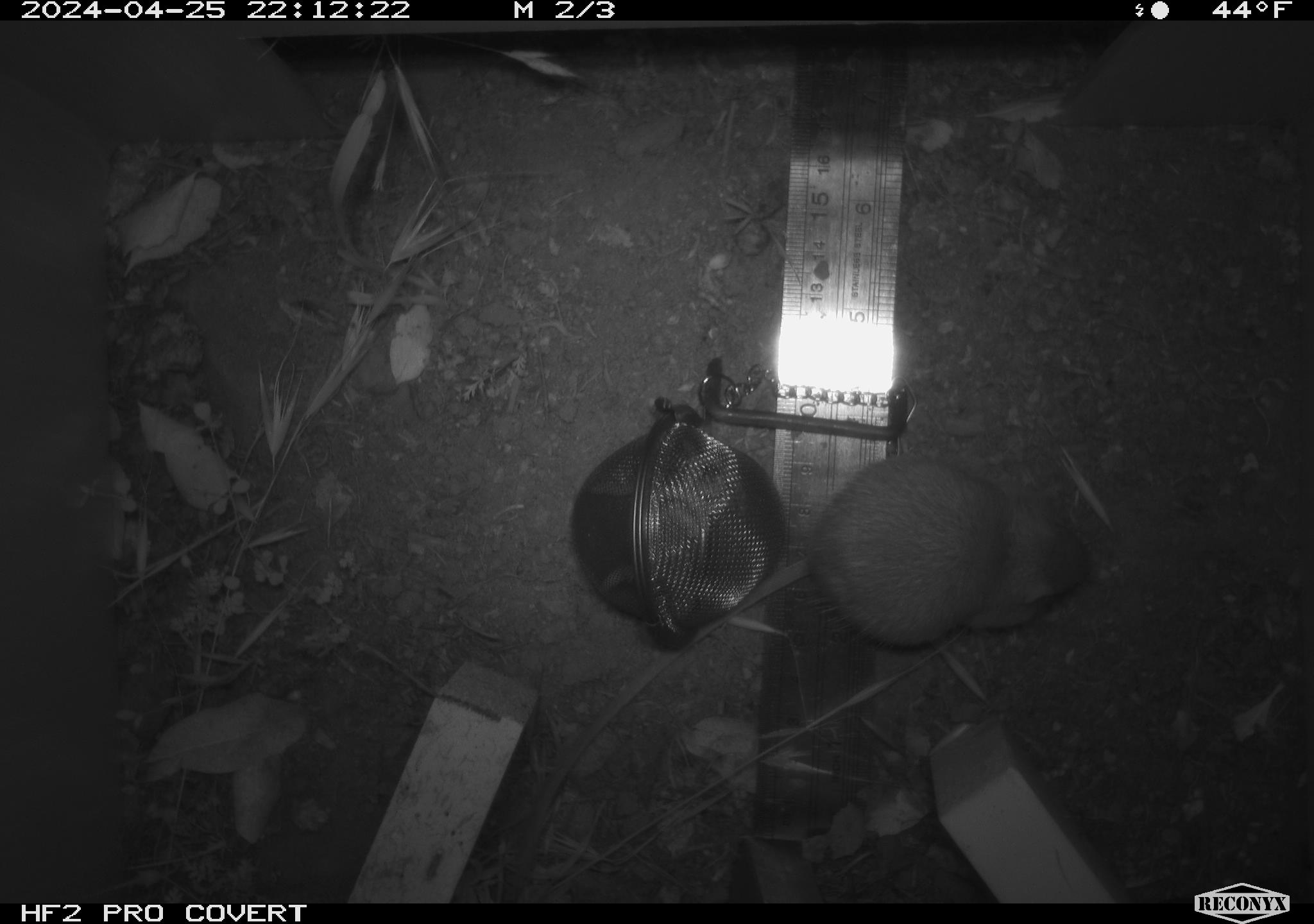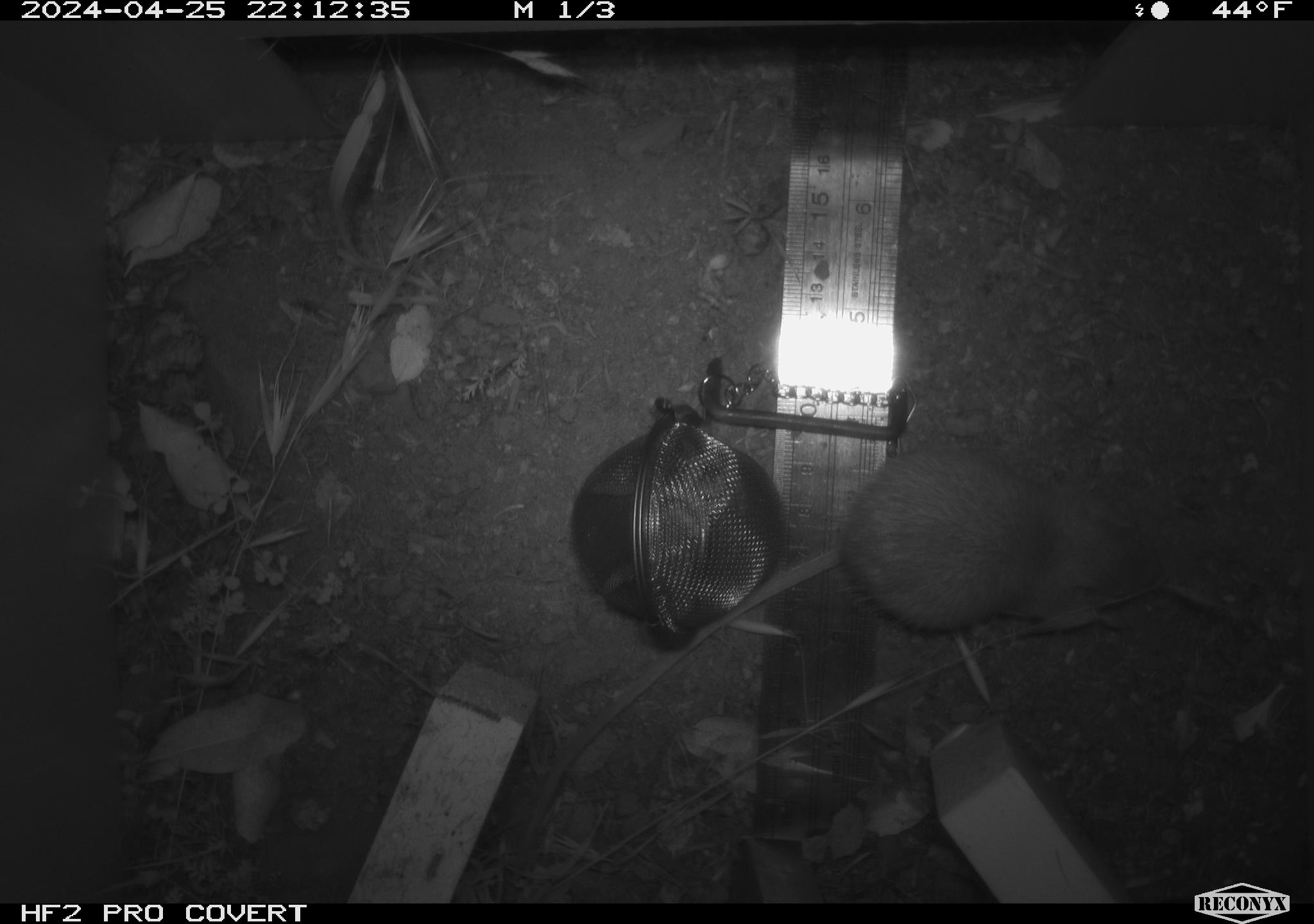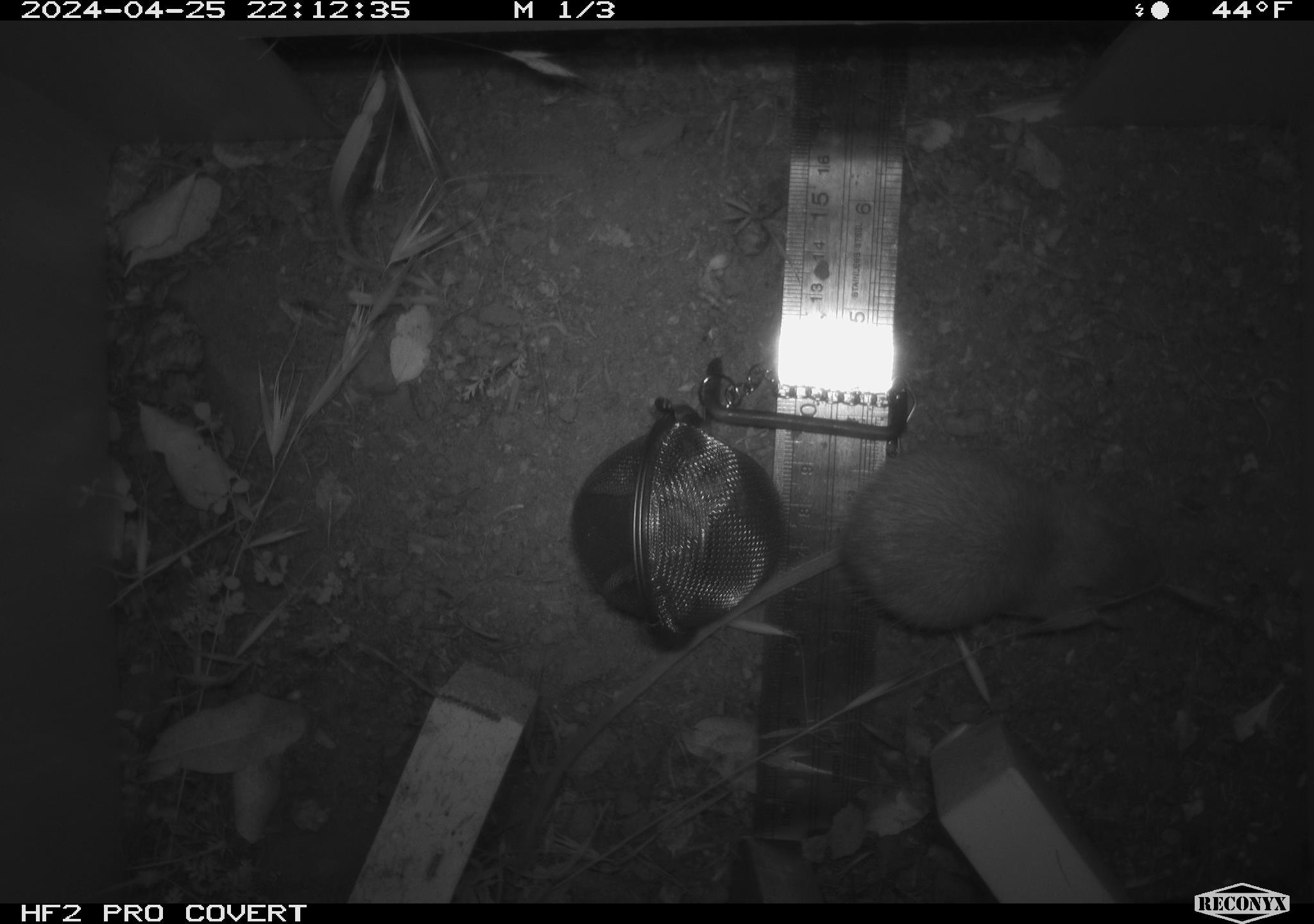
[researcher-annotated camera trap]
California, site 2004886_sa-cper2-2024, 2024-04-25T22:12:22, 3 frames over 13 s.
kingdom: Animalia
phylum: Chordata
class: Mammalia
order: Rodentia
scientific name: Rodentia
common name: rodent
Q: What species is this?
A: Rodent (Rodentia).